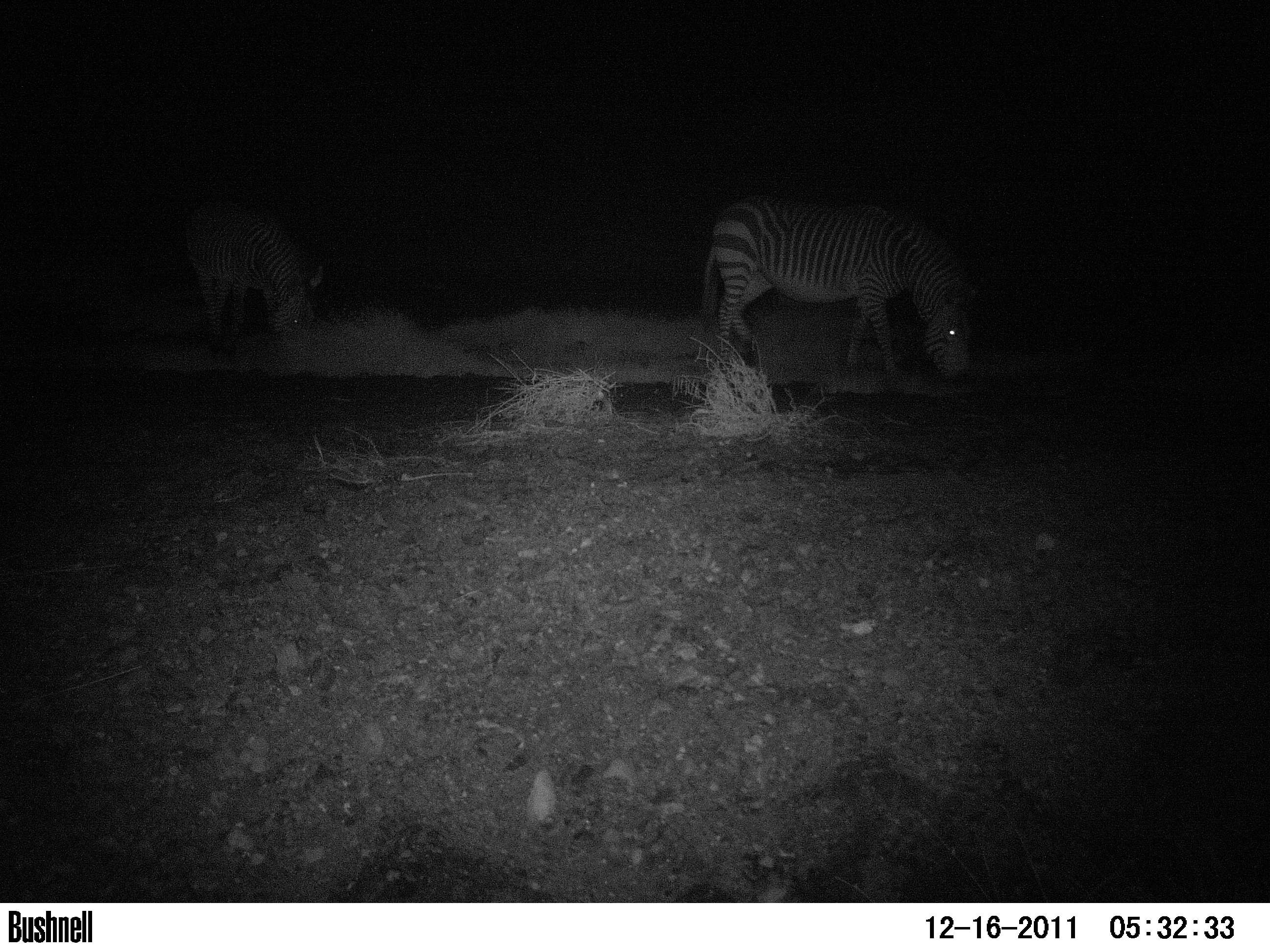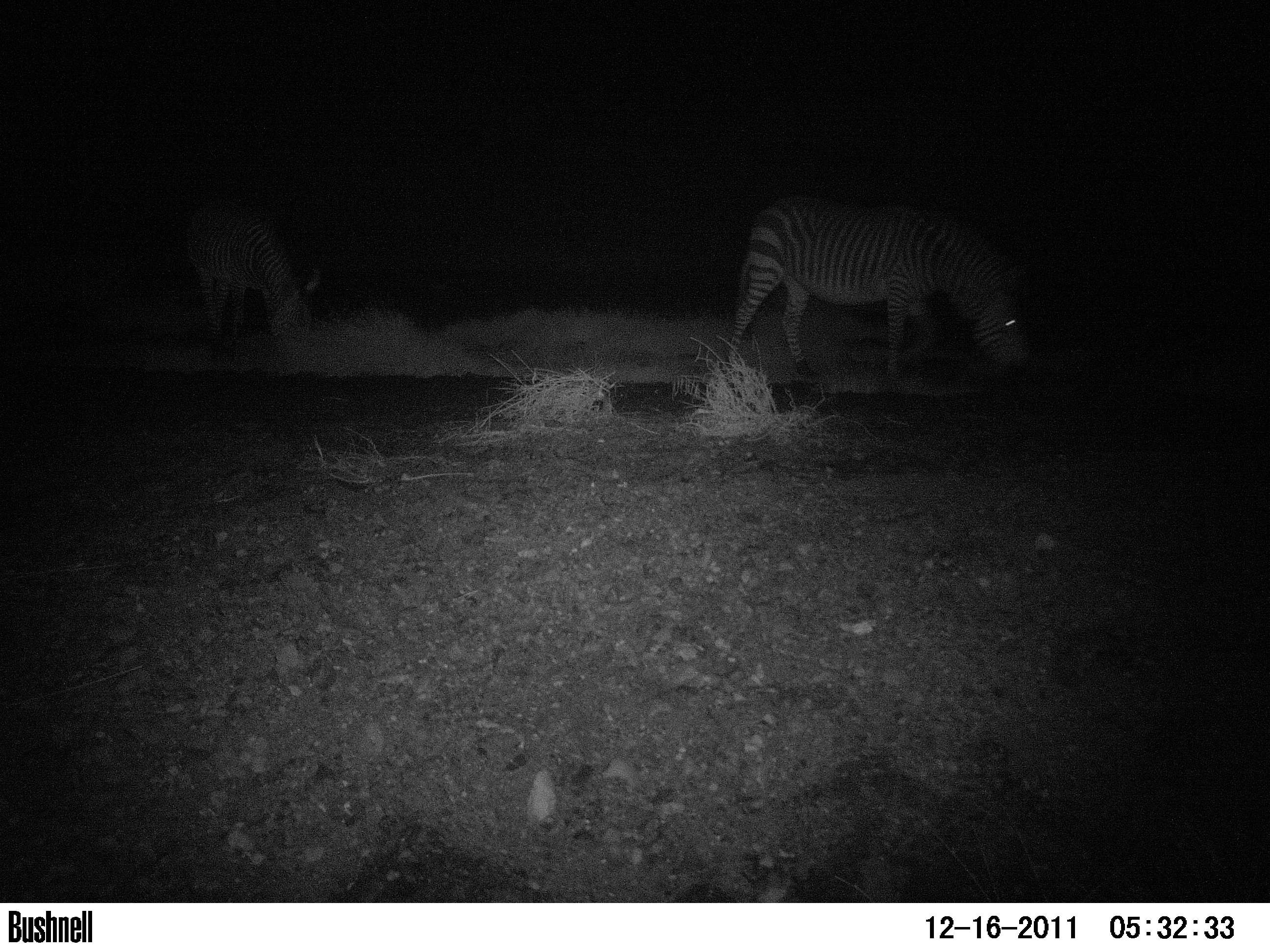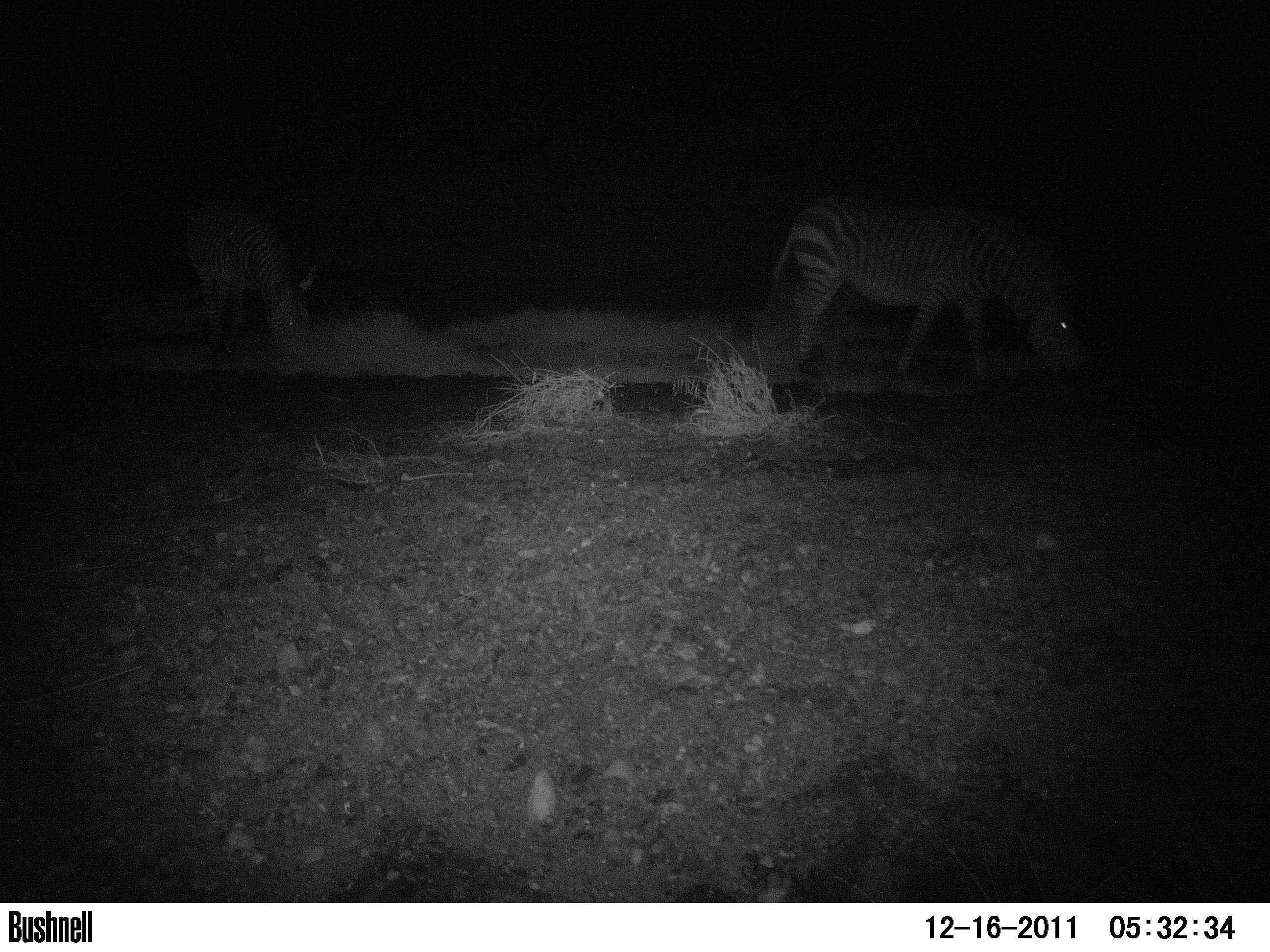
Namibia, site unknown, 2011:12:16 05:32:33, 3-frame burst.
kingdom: Animalia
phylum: Chordata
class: Mammalia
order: Perissodactyla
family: Equidae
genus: Equus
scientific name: Equus zebra hartmannae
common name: hartmann's mountain zebra